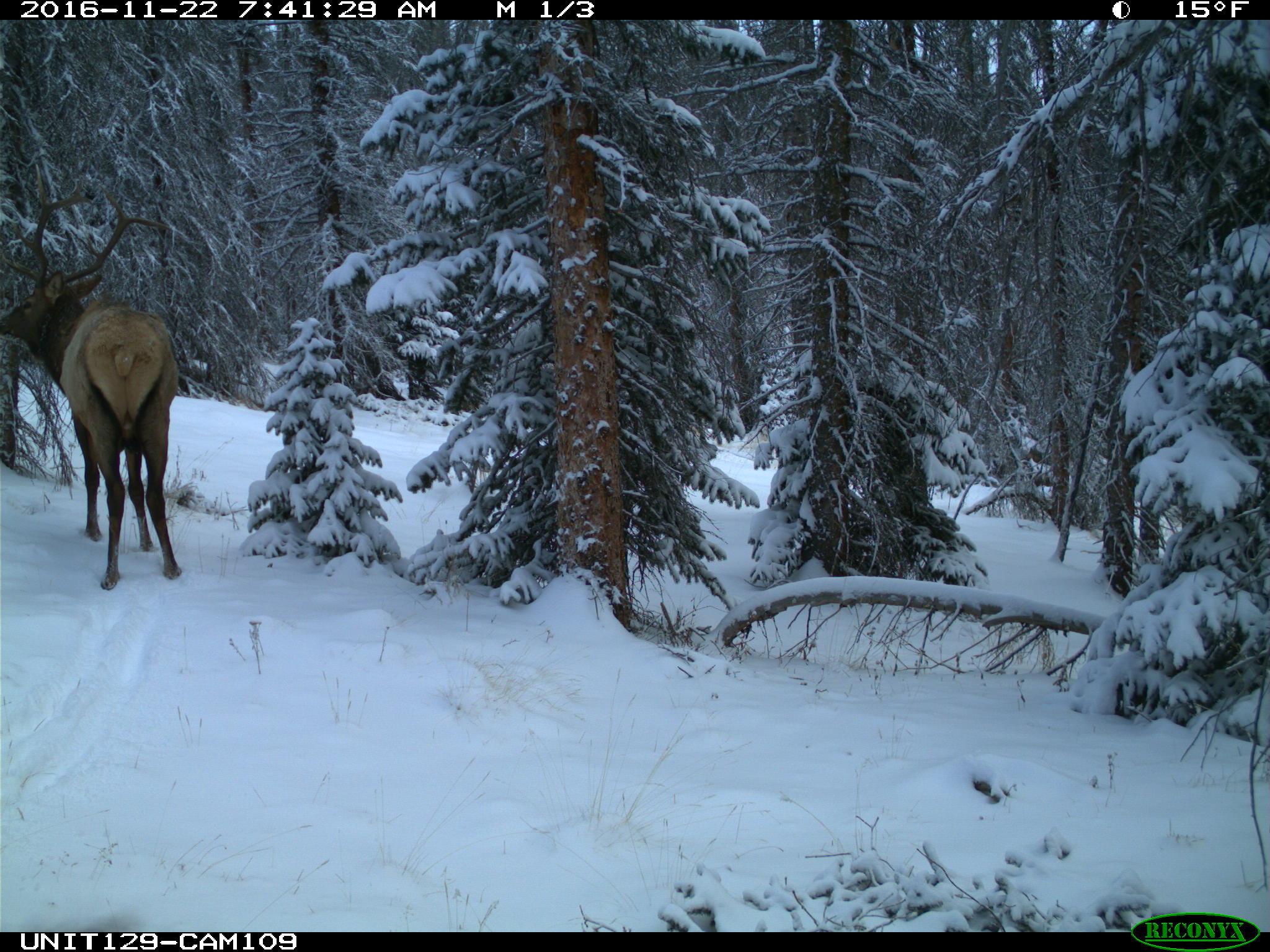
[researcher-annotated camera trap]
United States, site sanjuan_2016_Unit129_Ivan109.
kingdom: Animalia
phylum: Chordata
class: Mammalia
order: Artiodactyla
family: Cervidae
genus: Cervus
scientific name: Cervus elaphus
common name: red deer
Cervus elaphus (red deer).